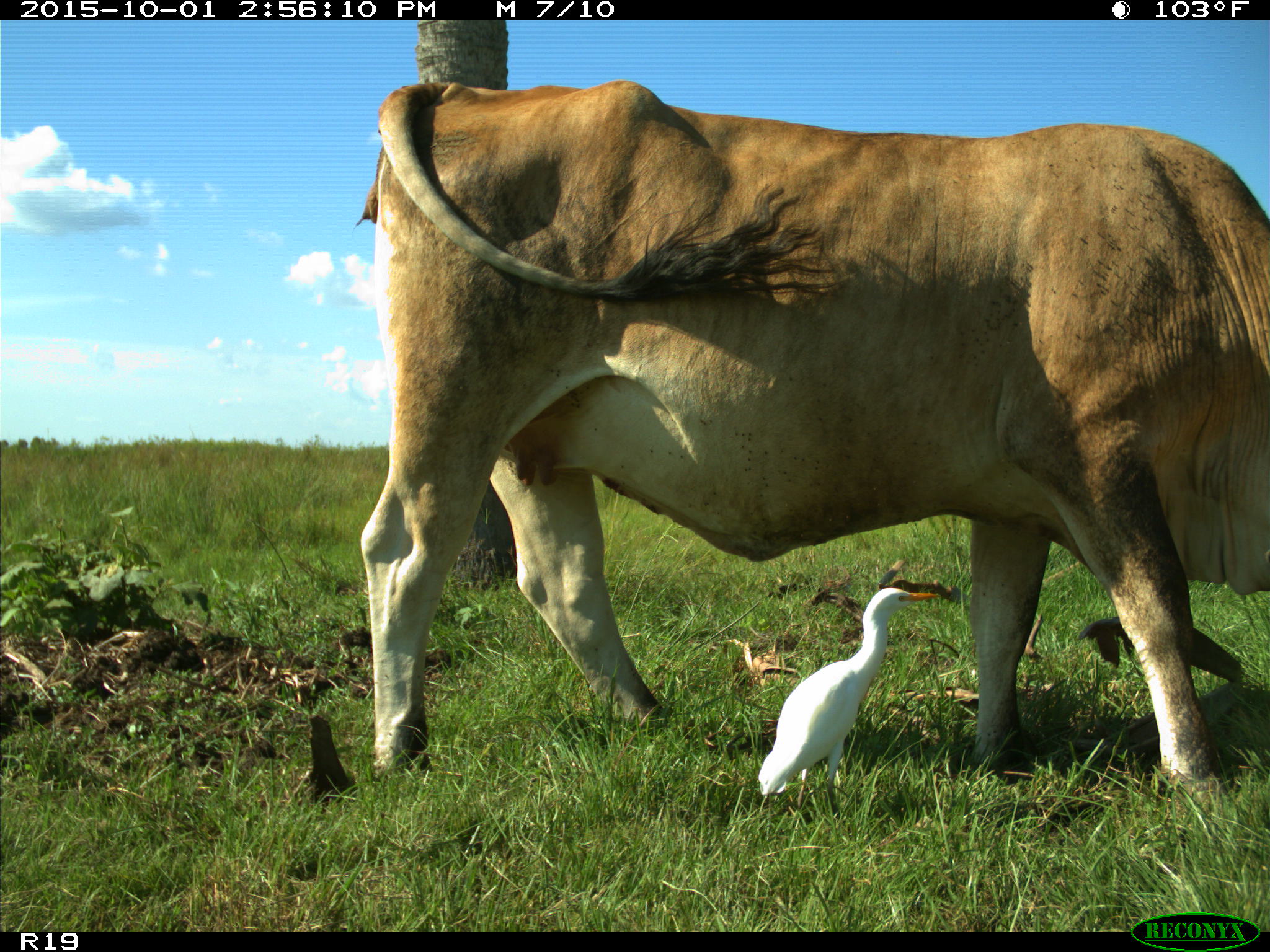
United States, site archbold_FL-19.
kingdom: Animalia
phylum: Chordata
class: Mammalia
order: Artiodactyla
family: Bovidae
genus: Bos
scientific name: Bos taurus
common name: domestic cow